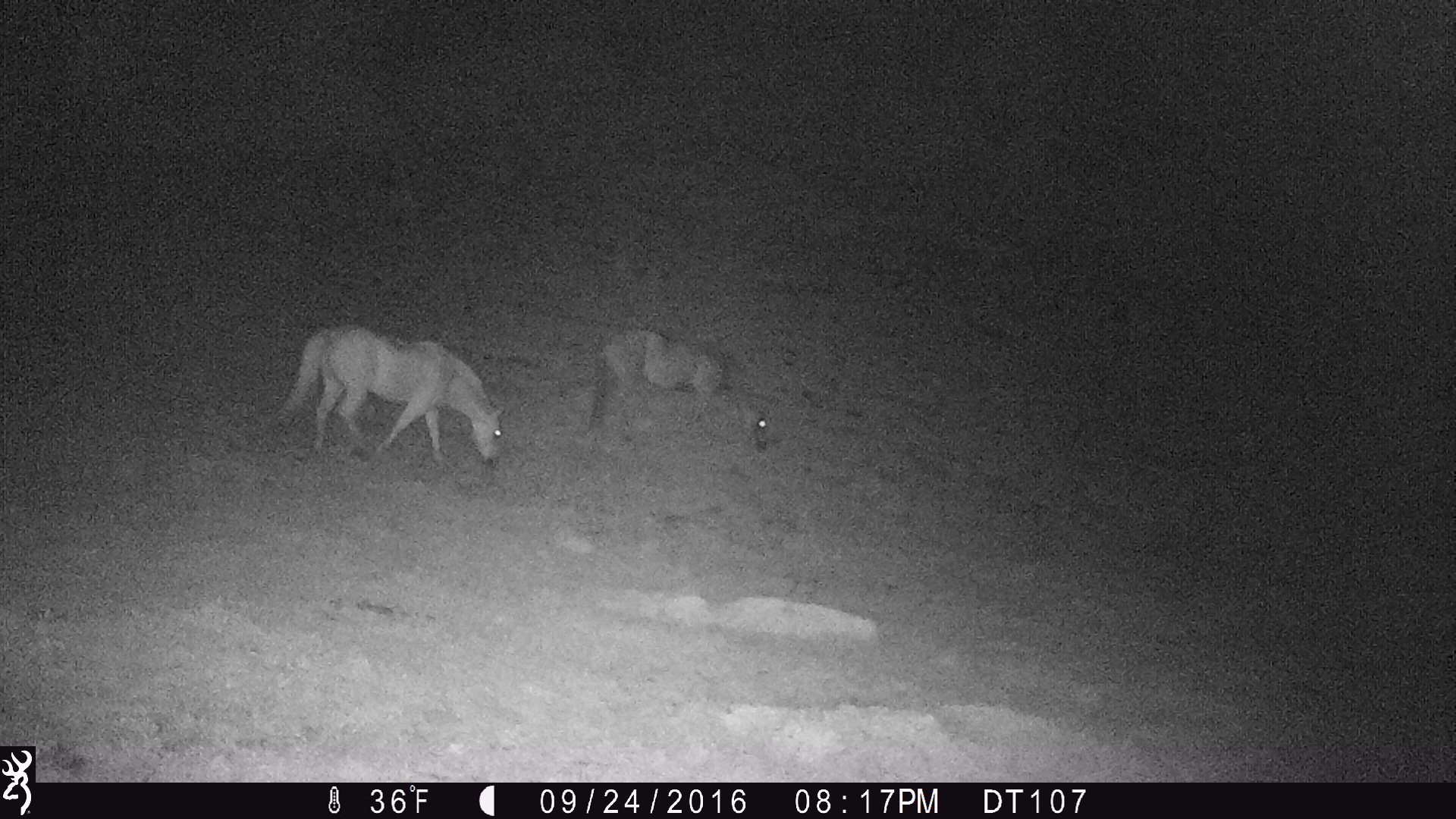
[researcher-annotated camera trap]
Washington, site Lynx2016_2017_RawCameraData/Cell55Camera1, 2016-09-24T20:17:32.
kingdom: Animalia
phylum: Chordata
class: Mammalia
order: Perissodactyla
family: Equidae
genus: Equus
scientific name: Equus caballus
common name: domestic horse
Domestic horse (Equus caballus). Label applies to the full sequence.